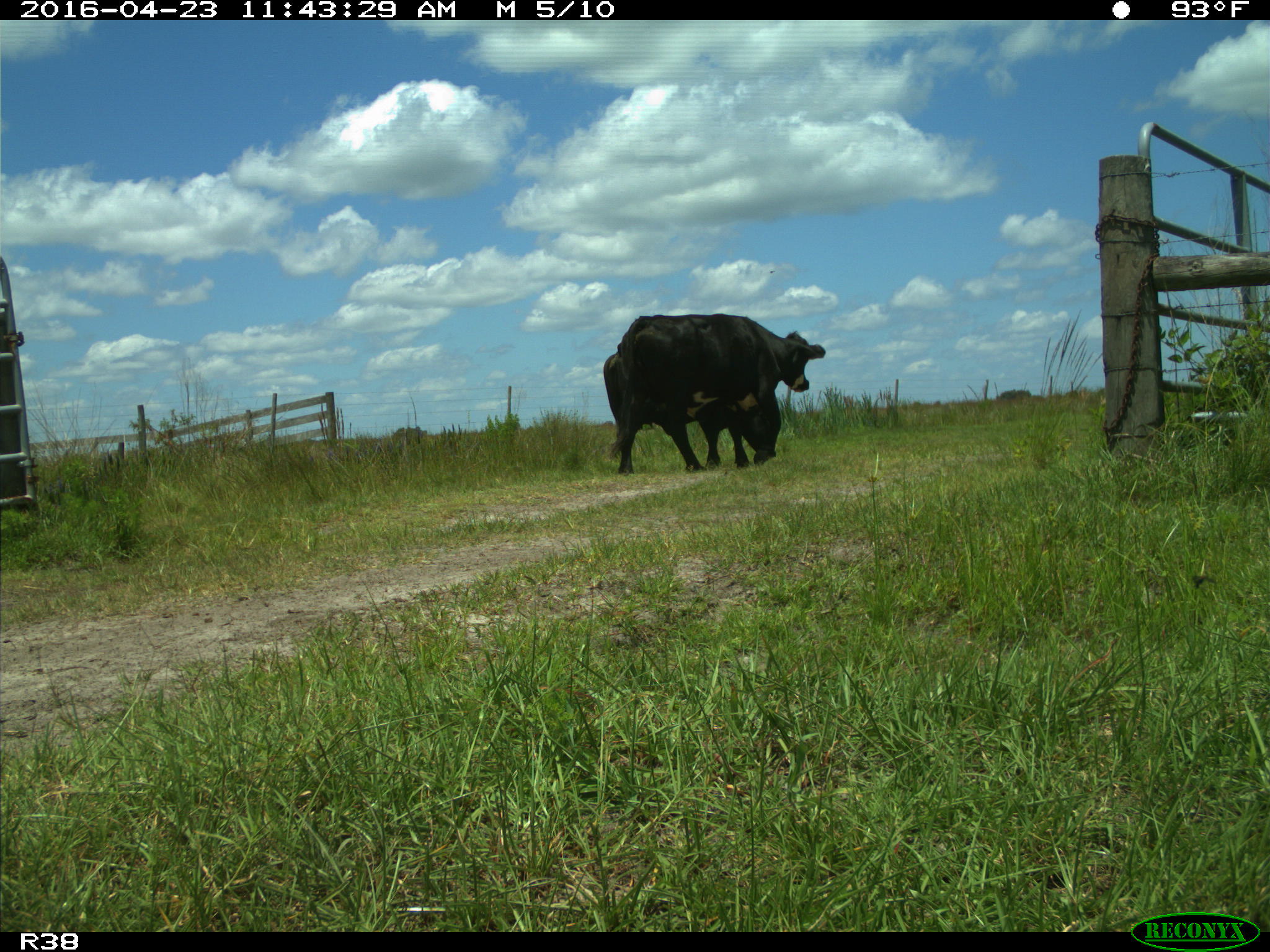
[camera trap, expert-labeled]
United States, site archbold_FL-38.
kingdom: Animalia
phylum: Chordata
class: Mammalia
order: Artiodactyla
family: Bovidae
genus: Bos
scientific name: Bos taurus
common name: domestic cow